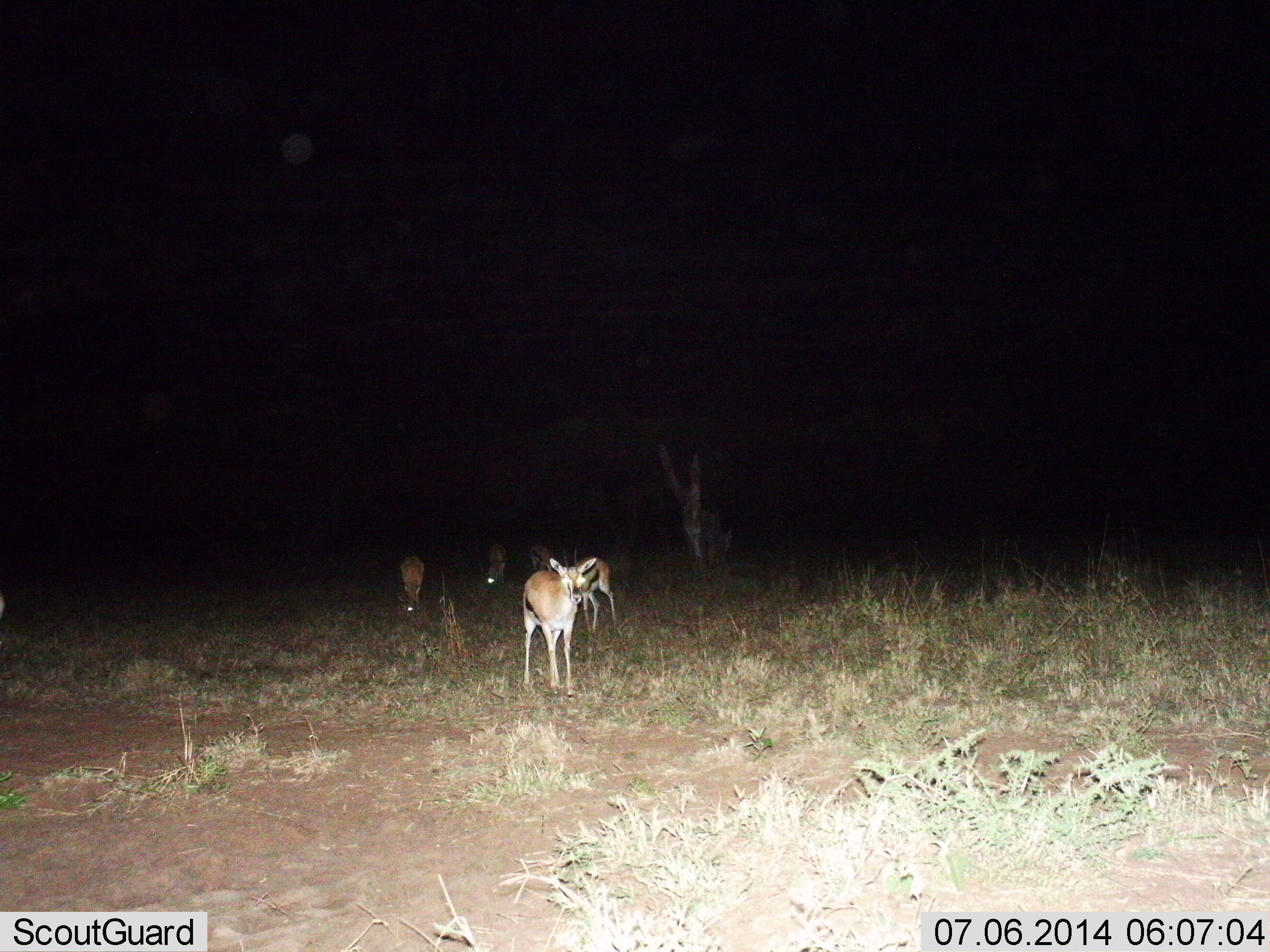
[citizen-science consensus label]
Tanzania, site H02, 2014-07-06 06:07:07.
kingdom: Animalia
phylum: Chordata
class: Mammalia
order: Artiodactyla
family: Bovidae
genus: Eudorcas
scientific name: Eudorcas thomsonii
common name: thomson's gazelle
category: gazellethomsons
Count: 5.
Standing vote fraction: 80%.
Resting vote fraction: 0%.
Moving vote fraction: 10%.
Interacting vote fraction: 0%.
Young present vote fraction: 10%.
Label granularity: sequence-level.